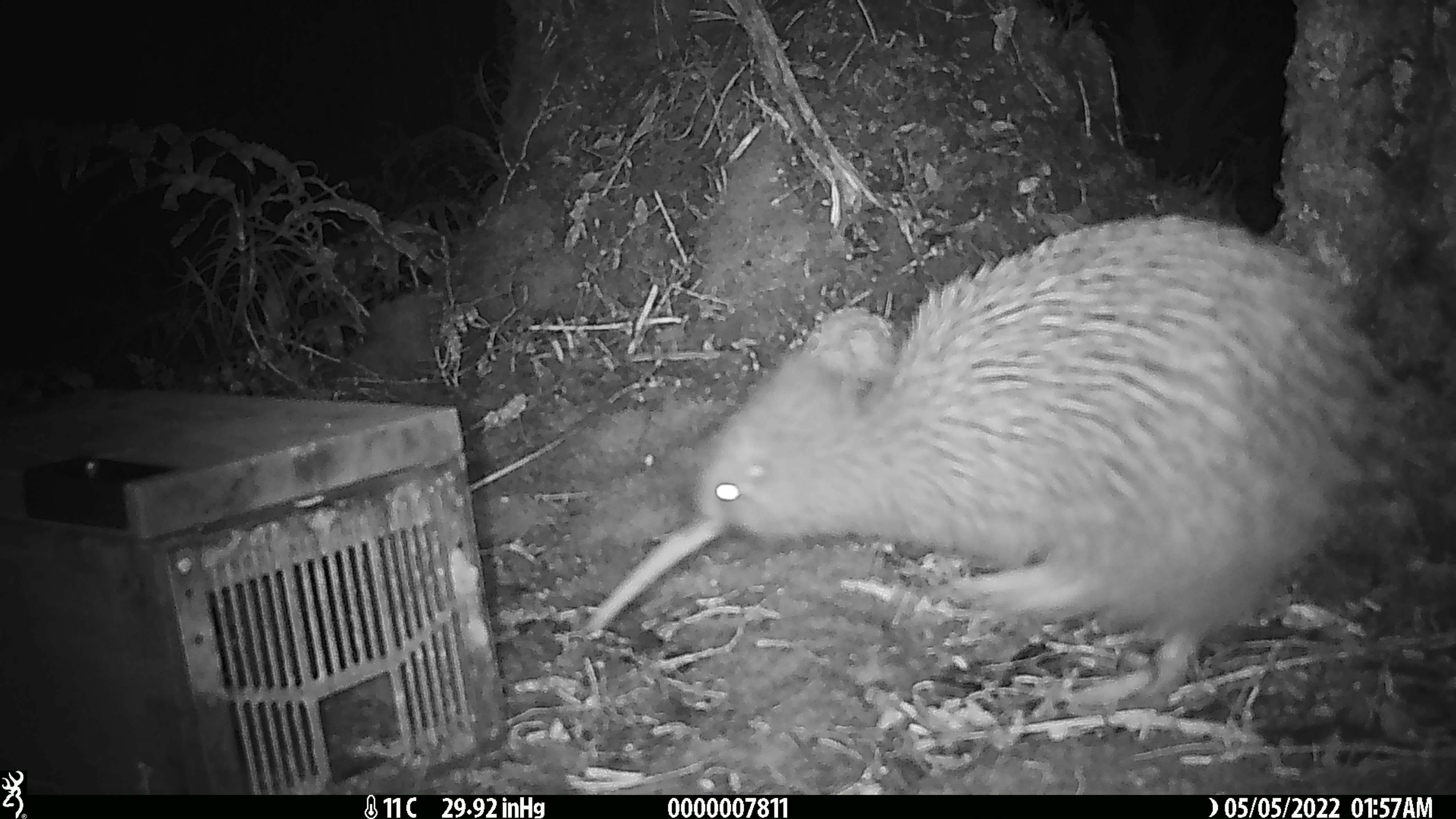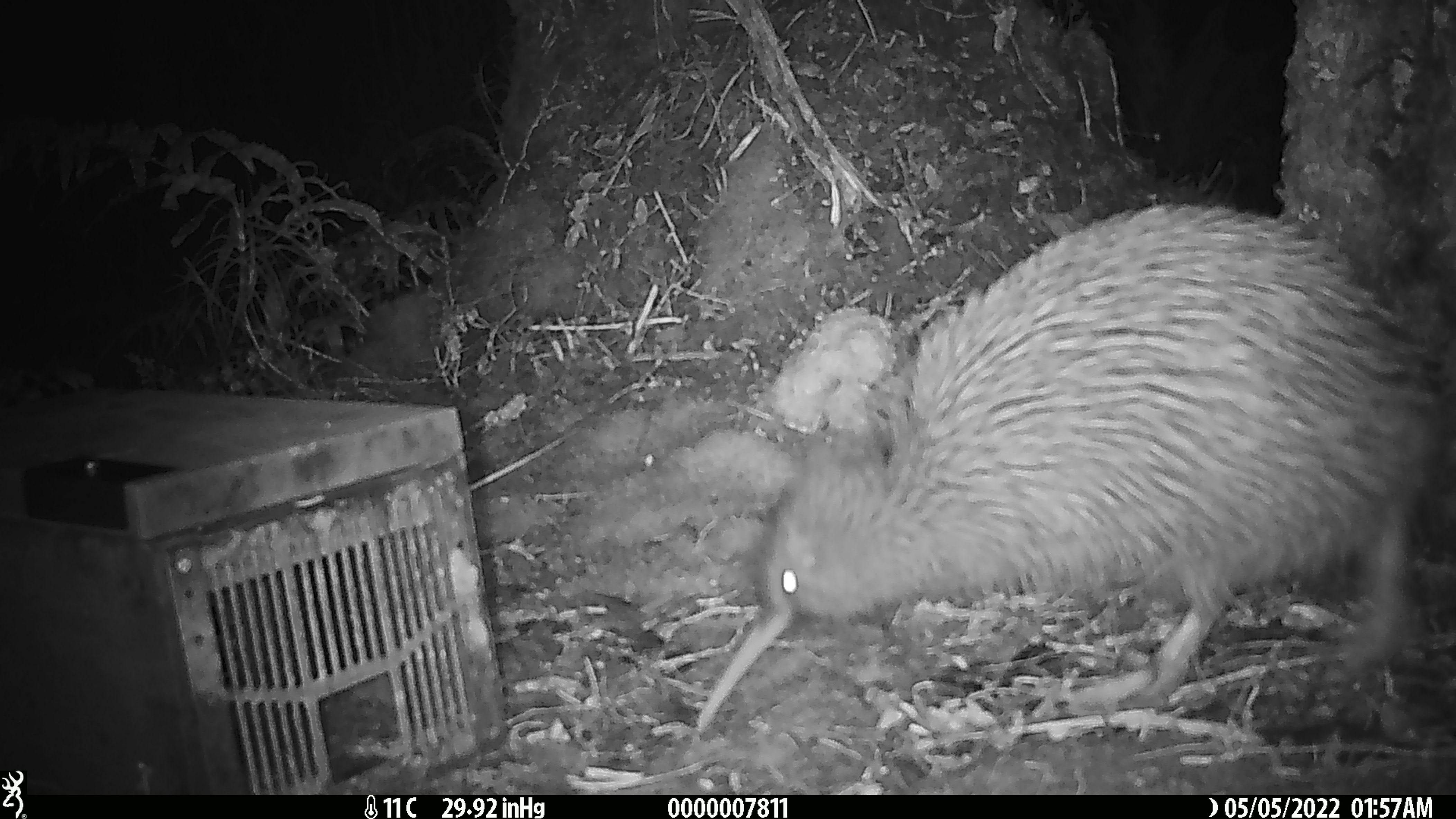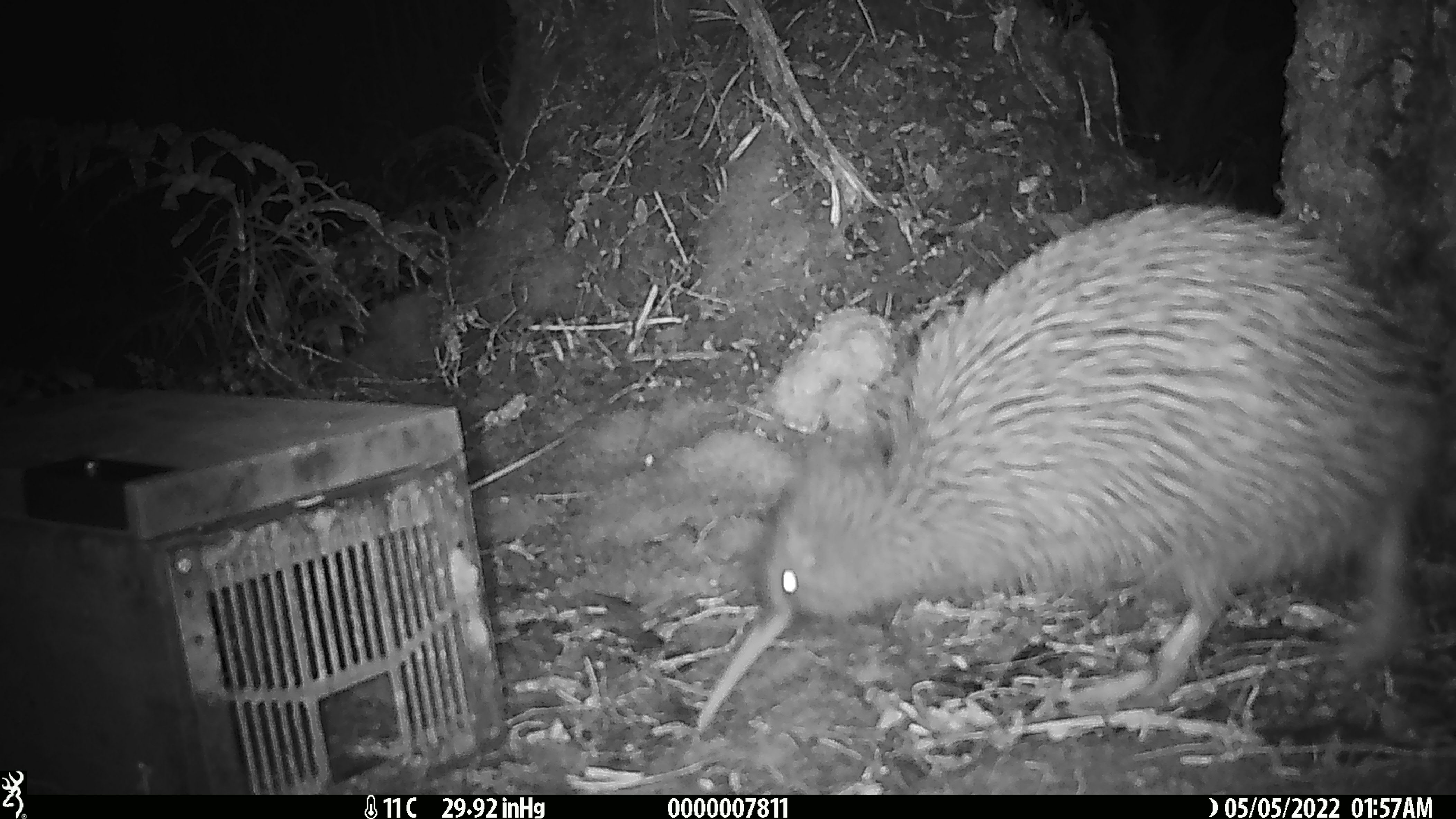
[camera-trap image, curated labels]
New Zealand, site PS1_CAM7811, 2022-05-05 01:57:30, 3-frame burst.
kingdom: Animalia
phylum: Chordata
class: Aves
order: Apterygiformes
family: Apterygidae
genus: Apteryx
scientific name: Apteryx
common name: kiwi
Kiwi (Apteryx).